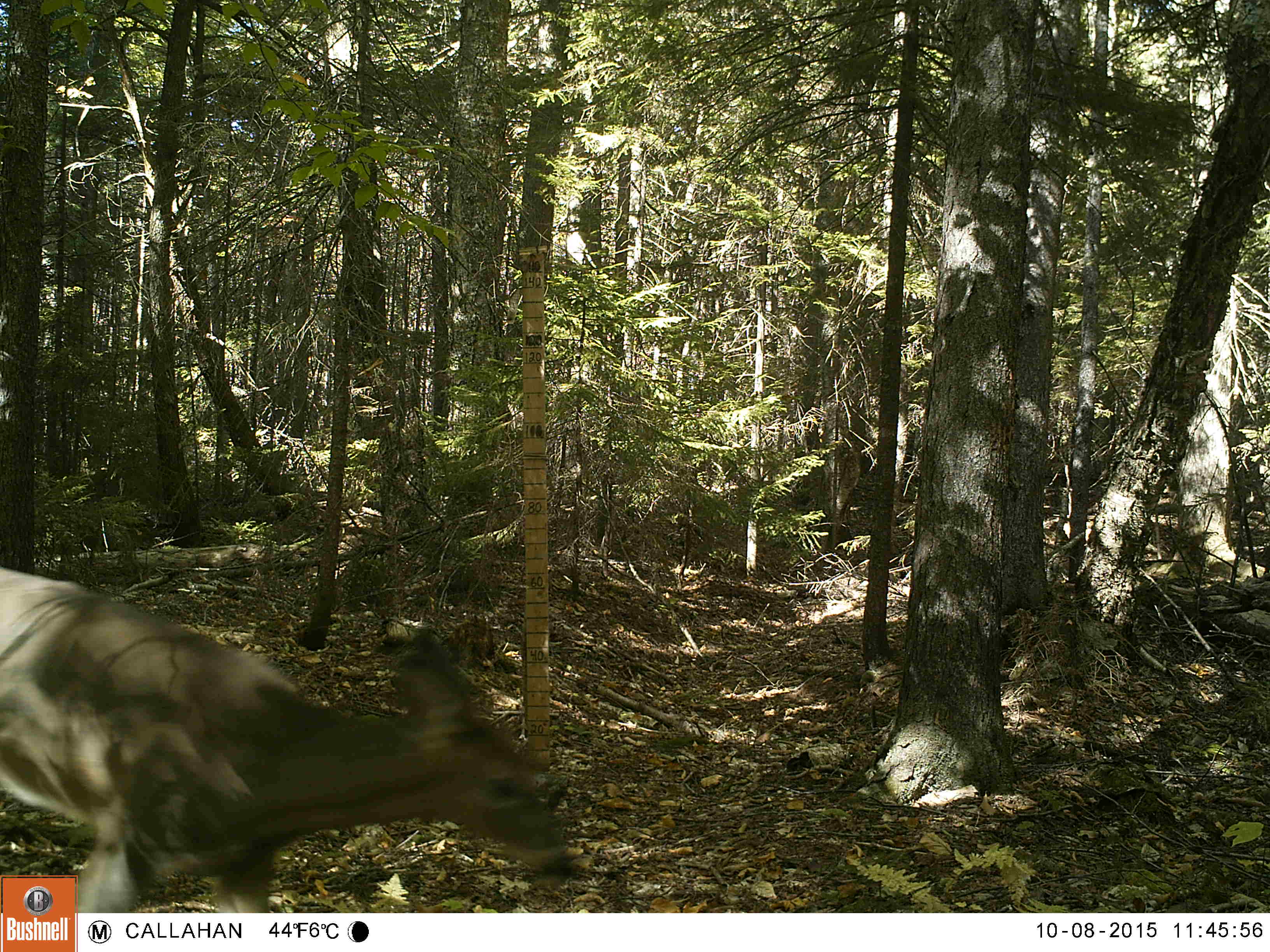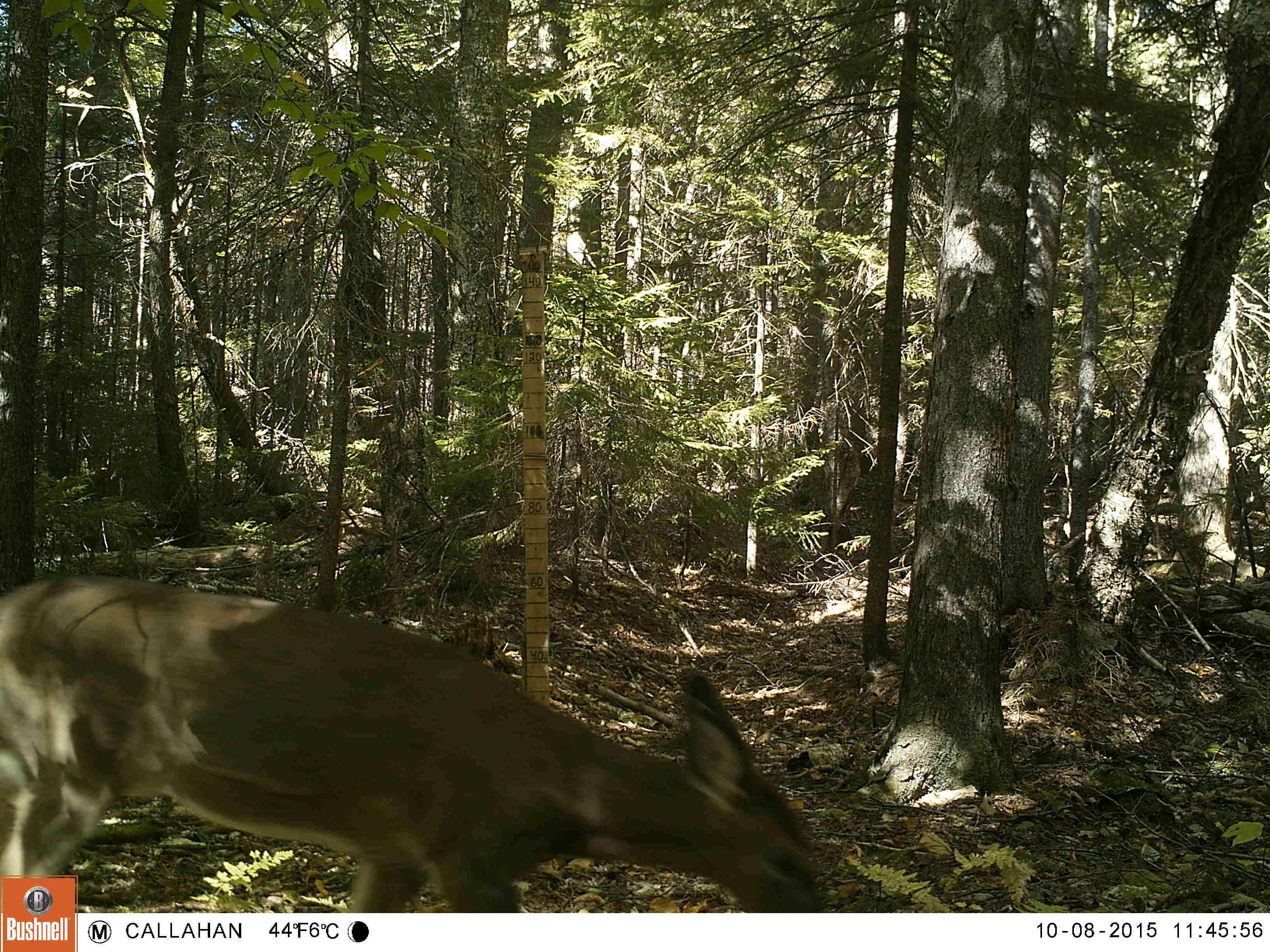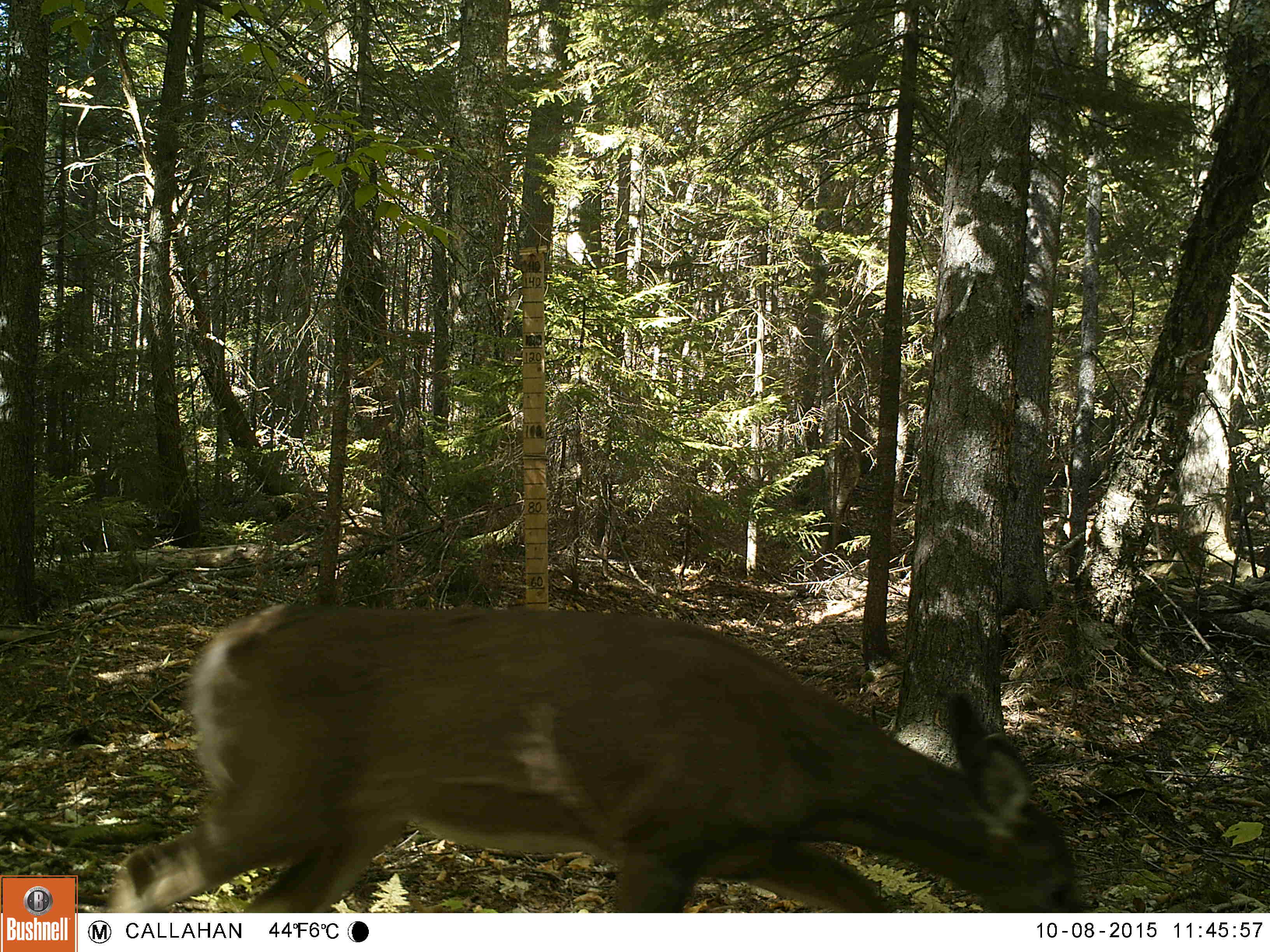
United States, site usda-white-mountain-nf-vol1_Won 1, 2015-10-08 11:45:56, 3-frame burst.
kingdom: Animalia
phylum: Chordata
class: Mammalia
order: Artiodactyla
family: Cervidae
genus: Odocoileus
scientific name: Odocoileus virginianus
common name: white-tailed deer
White-tailed deer (Odocoileus virginianus).